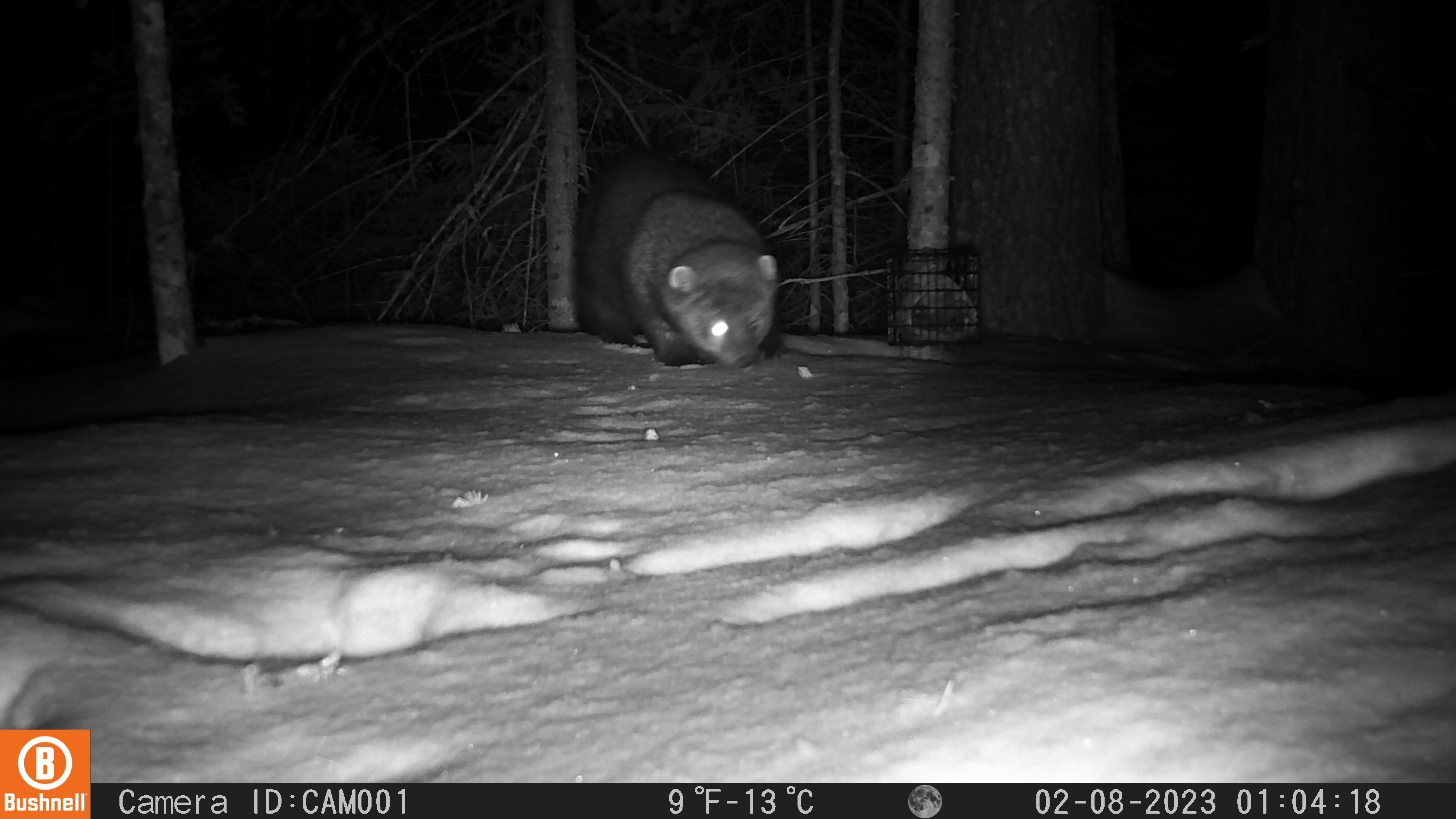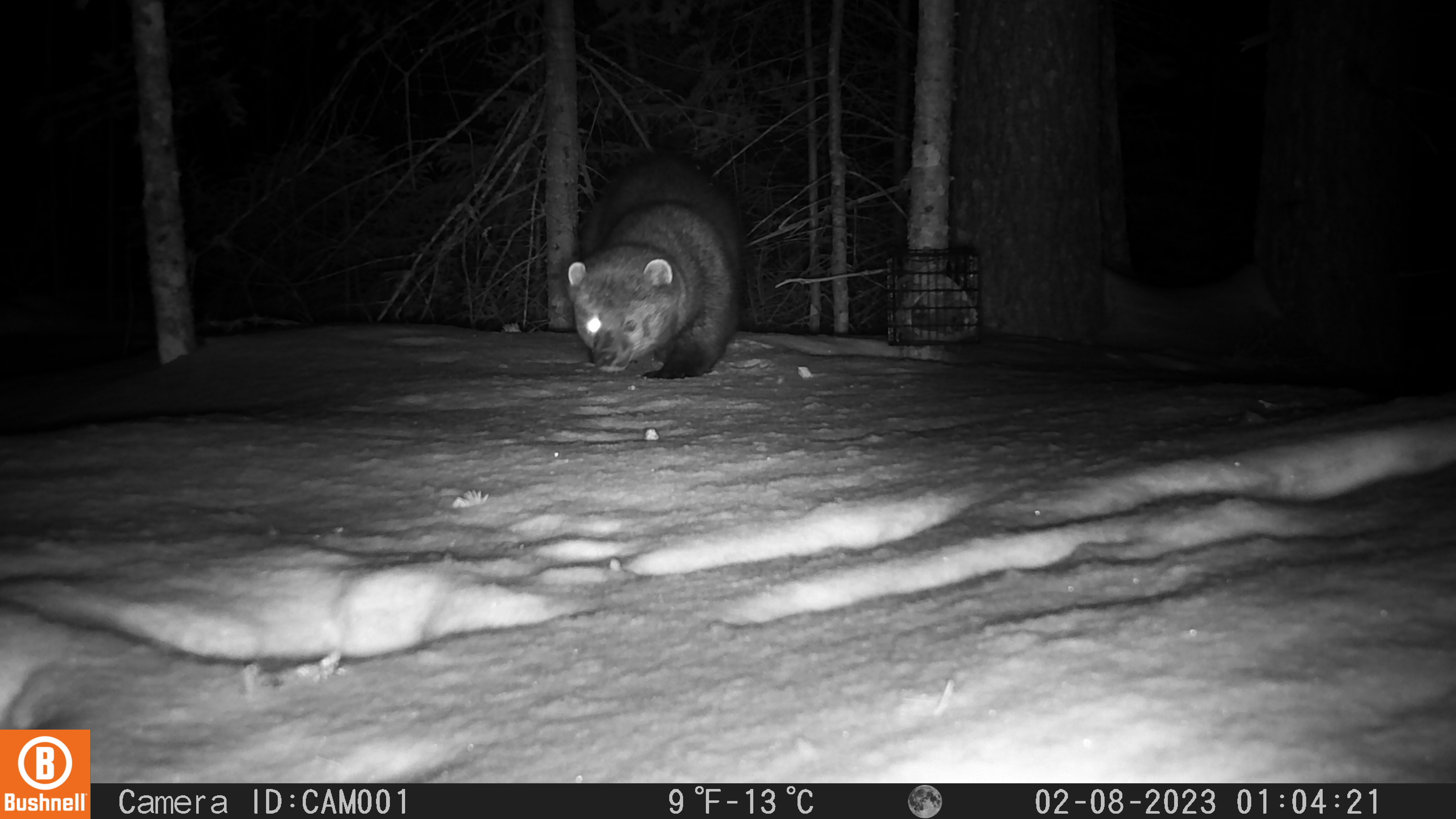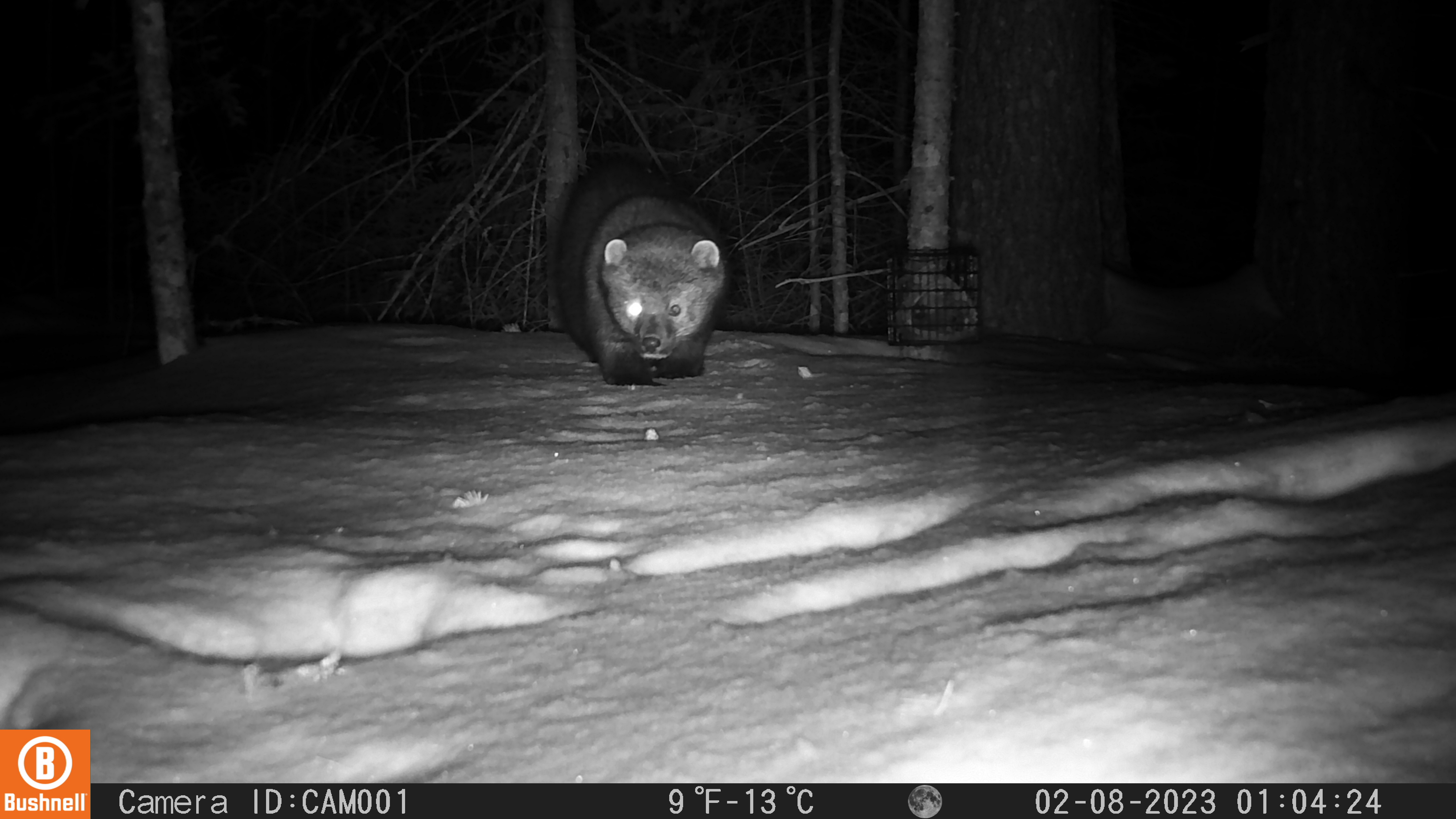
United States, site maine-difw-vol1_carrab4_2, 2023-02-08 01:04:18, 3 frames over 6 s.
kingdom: Animalia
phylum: Chordata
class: Mammalia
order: Carnivora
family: Mustelidae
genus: Pekania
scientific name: Pekania pennanti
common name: fisher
Fisher (Pekania pennanti).